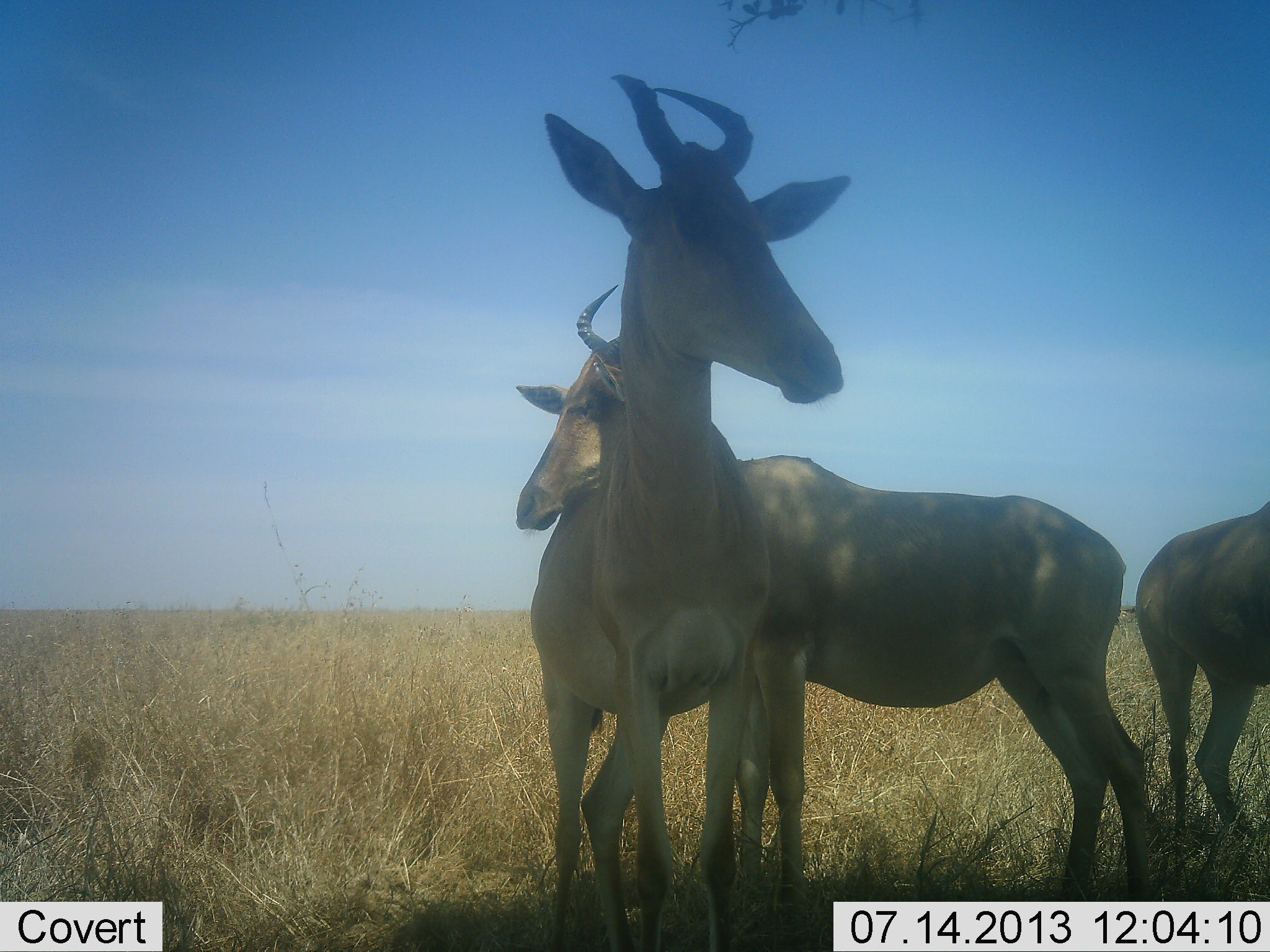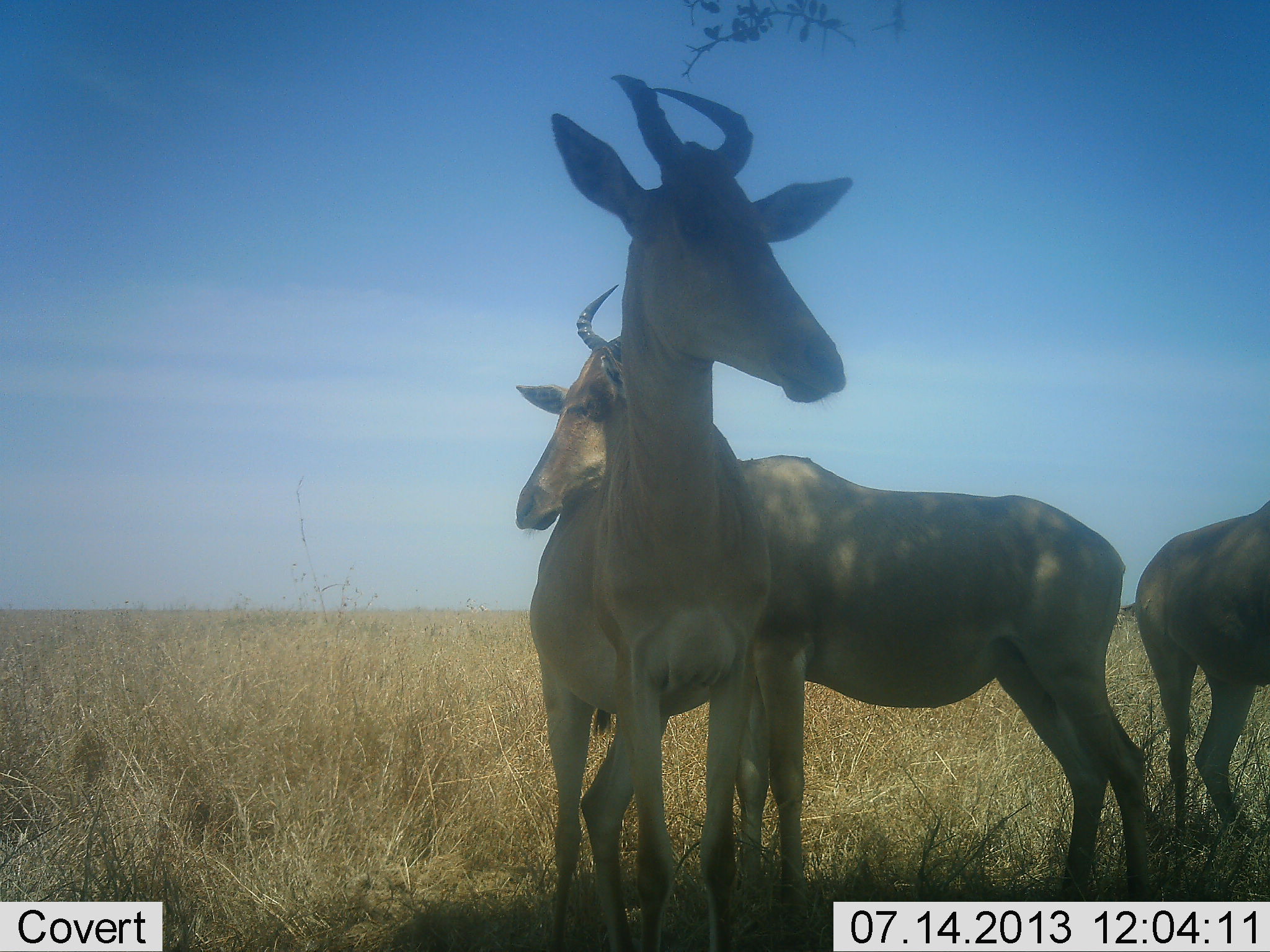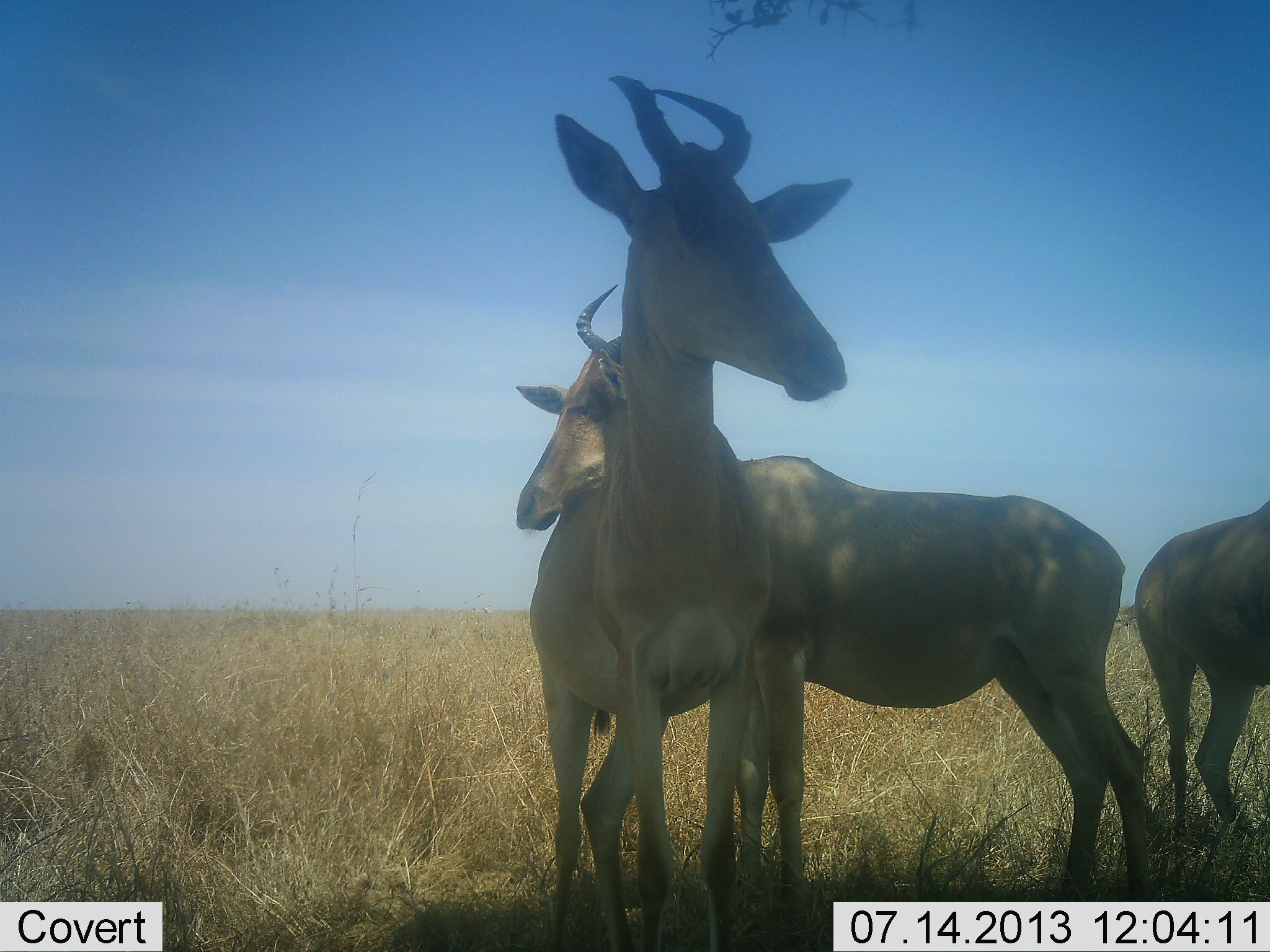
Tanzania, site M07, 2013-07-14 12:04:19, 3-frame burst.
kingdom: Animalia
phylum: Chordata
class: Mammalia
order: Artiodactyla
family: Bovidae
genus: Alcelaphus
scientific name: Alcelaphus buselaphus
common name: hartebeest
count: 3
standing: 95%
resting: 5%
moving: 0%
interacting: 27%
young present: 0%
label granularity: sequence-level